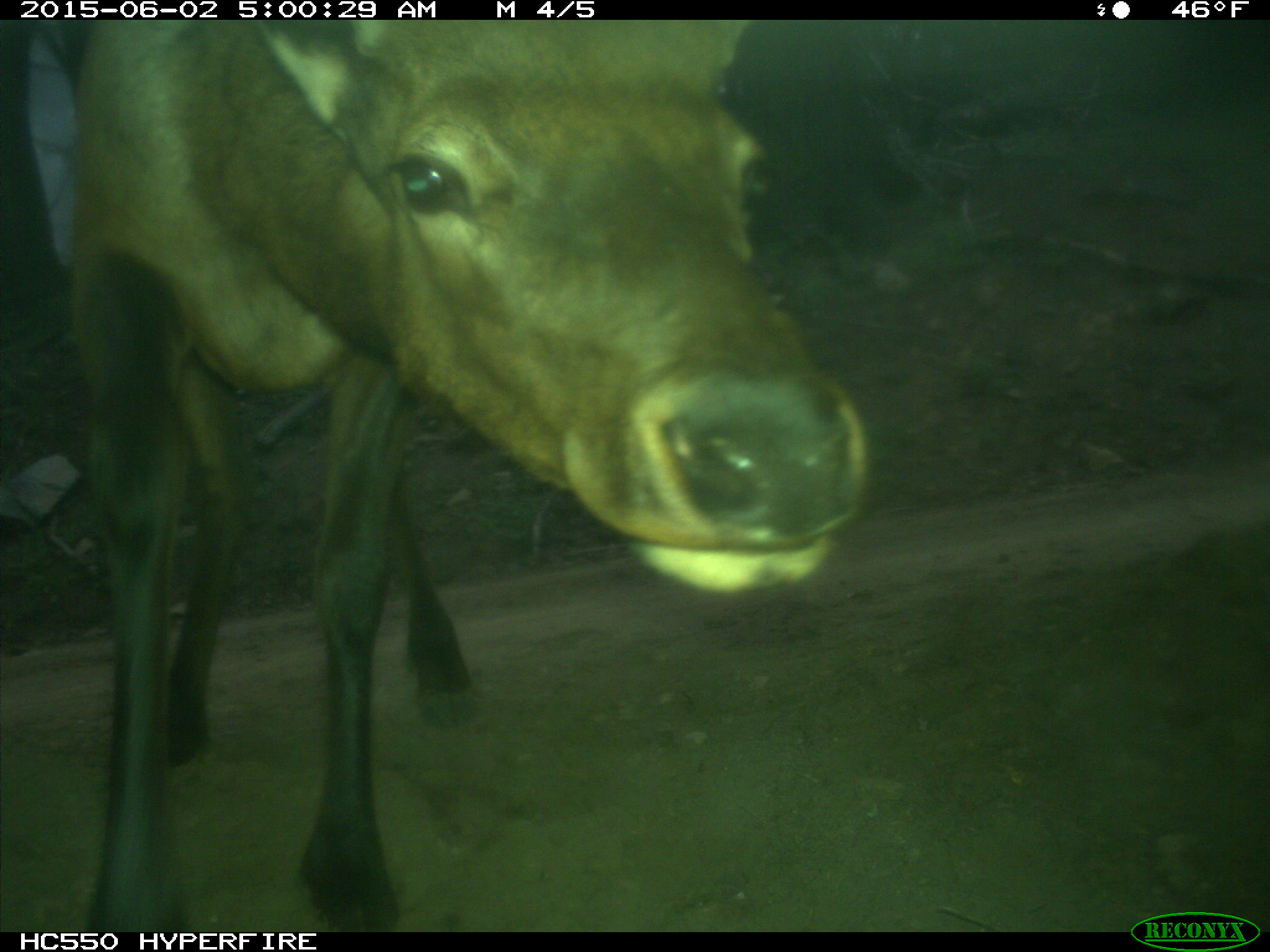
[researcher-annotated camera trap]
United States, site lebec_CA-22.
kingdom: Animalia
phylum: Chordata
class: Mammalia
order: Artiodactyla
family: Cervidae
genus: Cervus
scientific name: Cervus canadensis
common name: elk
Cervus canadensis (elk).